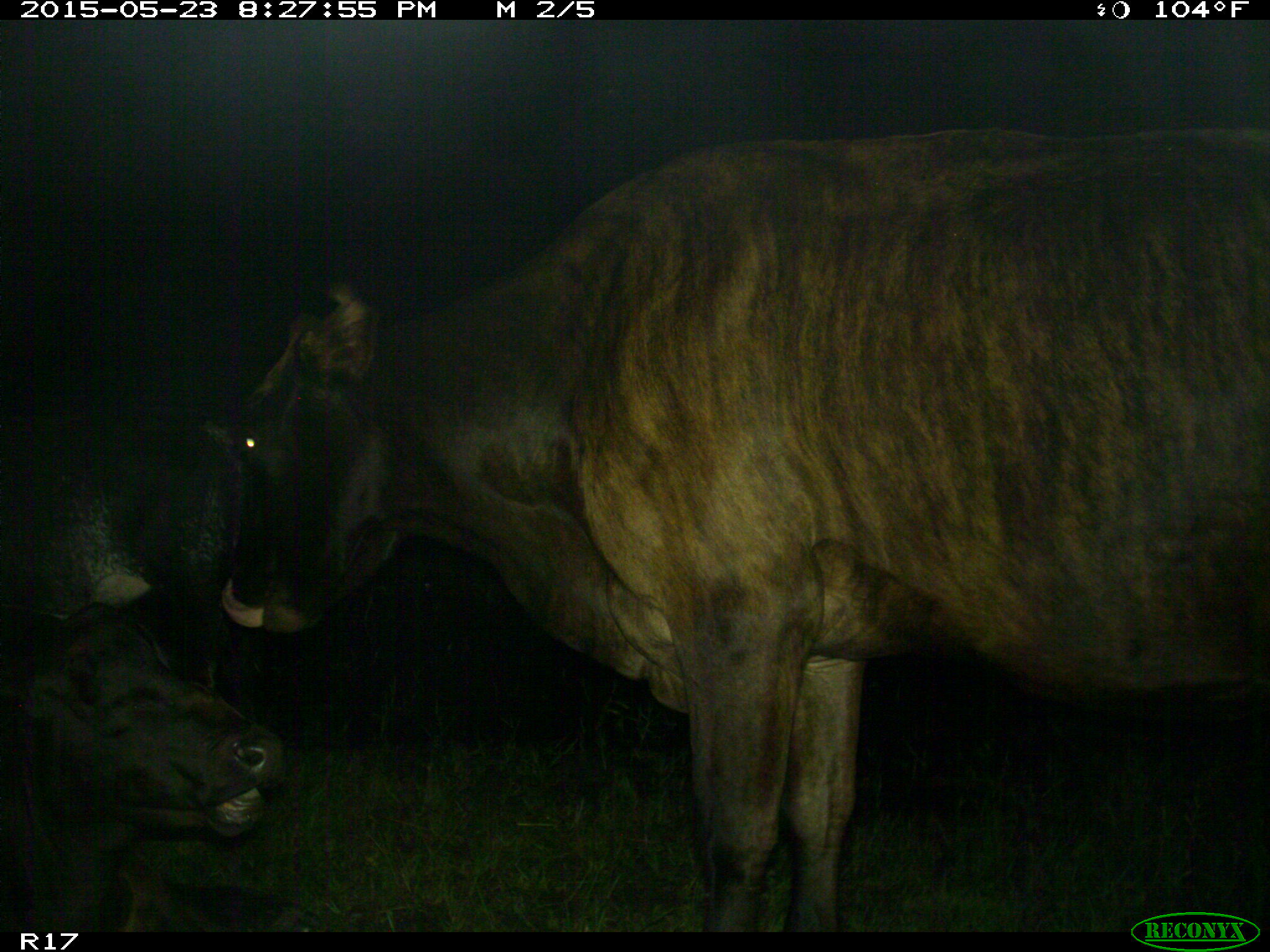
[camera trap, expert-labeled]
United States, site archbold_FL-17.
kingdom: Animalia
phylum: Chordata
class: Mammalia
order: Artiodactyla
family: Bovidae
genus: Bos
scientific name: Bos taurus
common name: domestic cow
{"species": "Bos taurus (domestic cow)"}